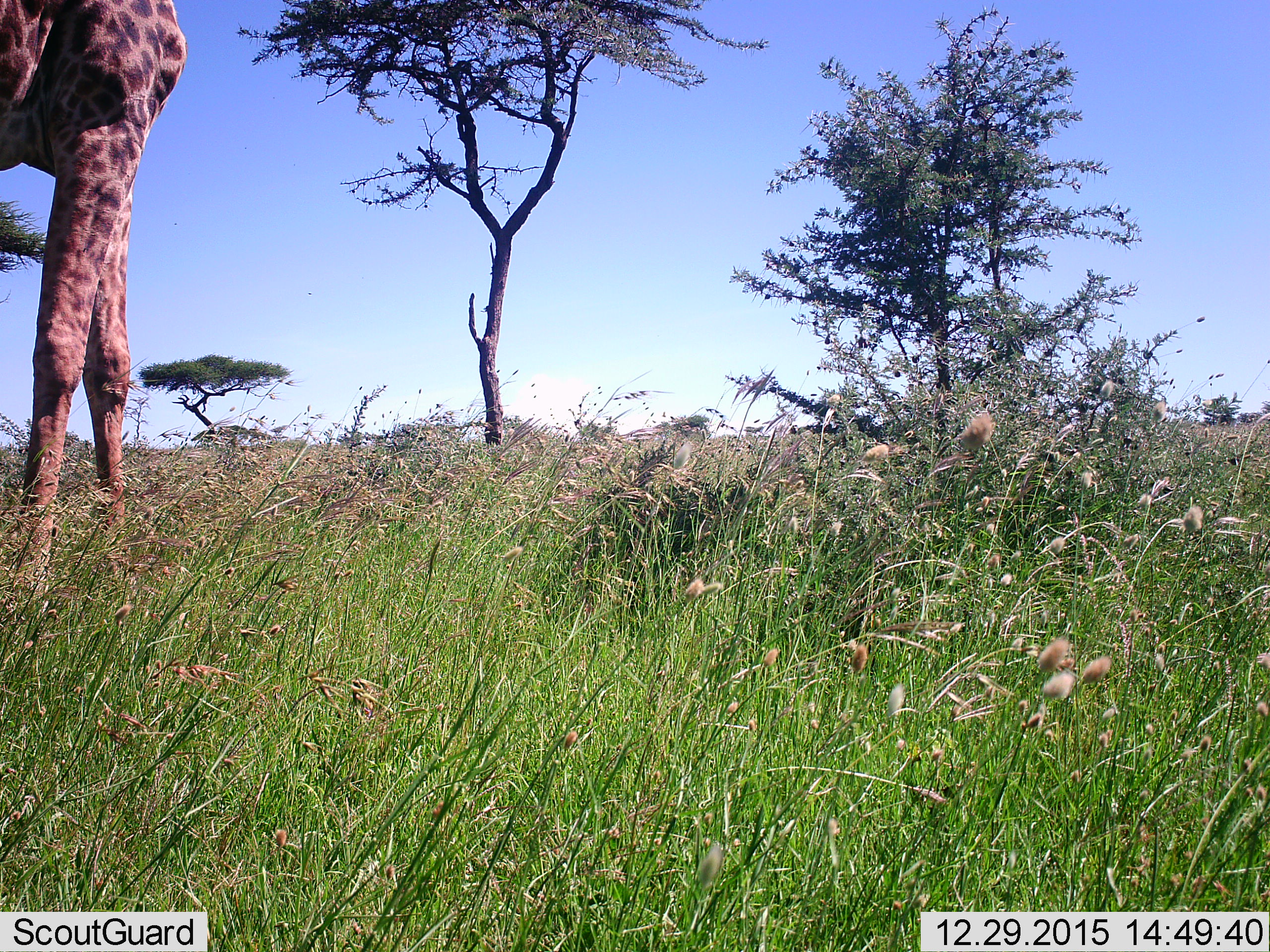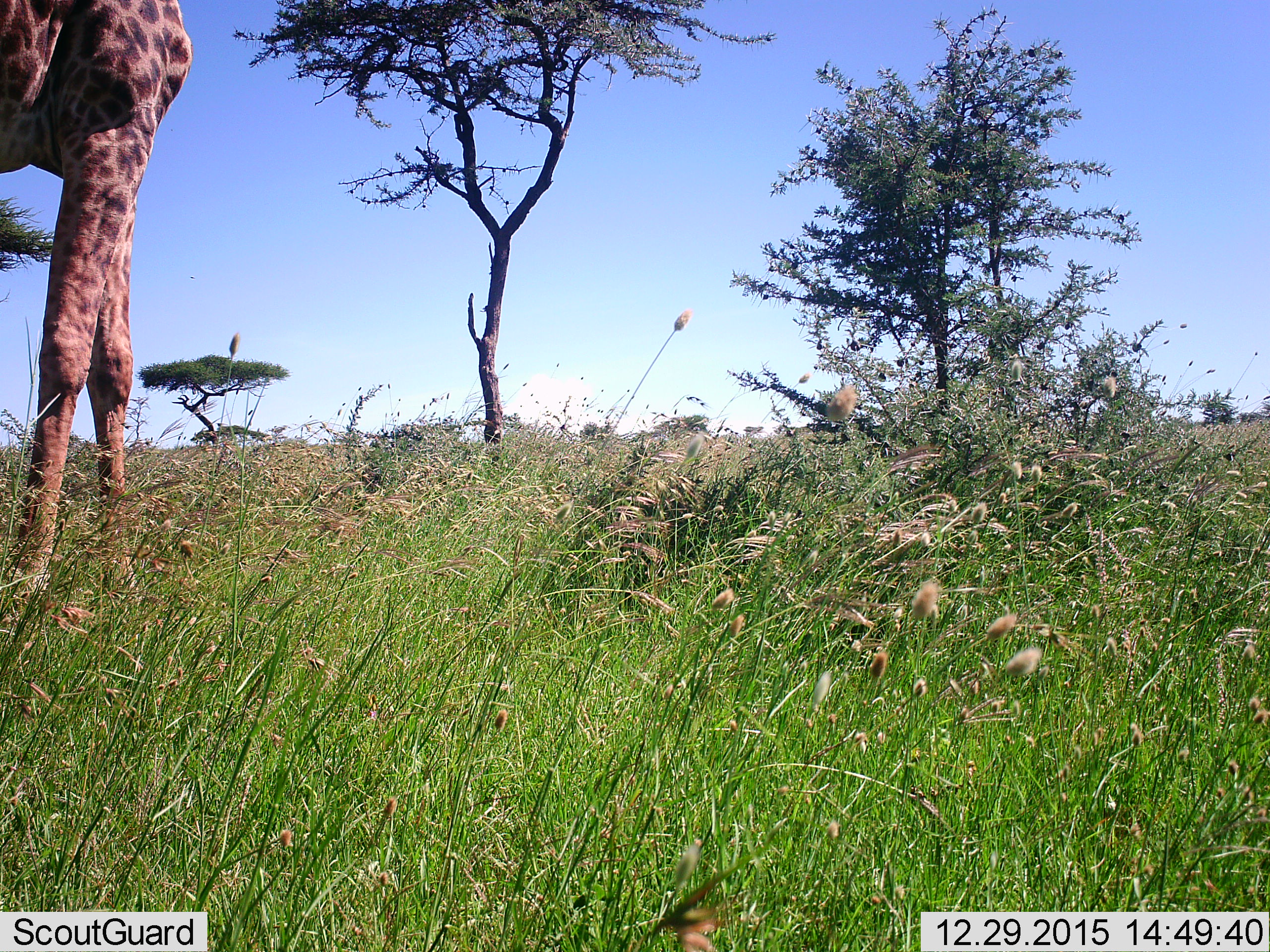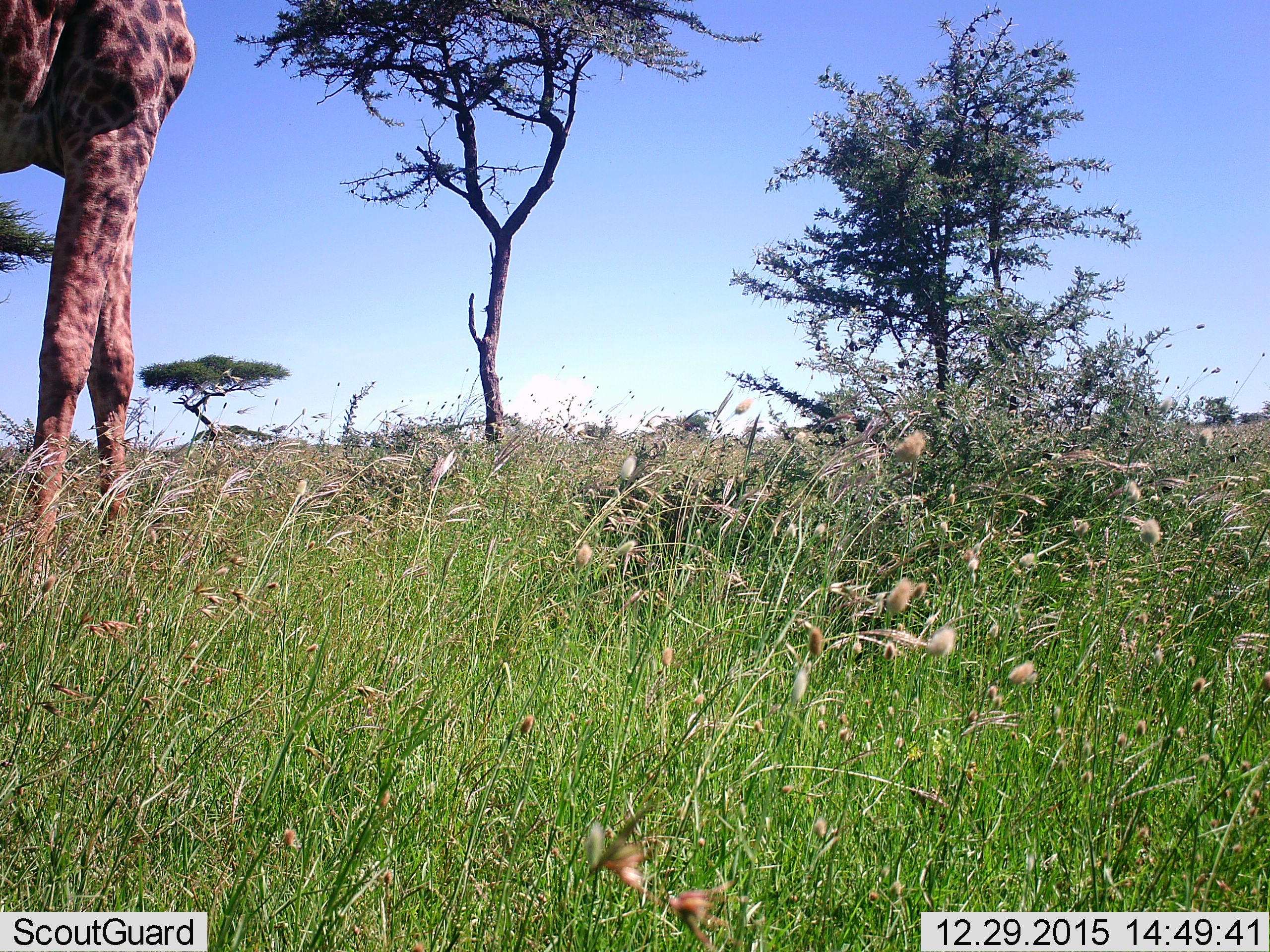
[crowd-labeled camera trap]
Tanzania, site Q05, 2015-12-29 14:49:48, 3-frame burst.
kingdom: Animalia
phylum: Chordata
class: Mammalia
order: Artiodactyla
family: Giraffidae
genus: Giraffa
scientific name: Giraffa camelopardalis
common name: giraffe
Giraffe (Giraffa camelopardalis), count 1. Behavior (volunteer vote fractions): standing 89%, resting 0%, moving 11%, interacting 0%. Young present (vote fraction): 0%. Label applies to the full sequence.